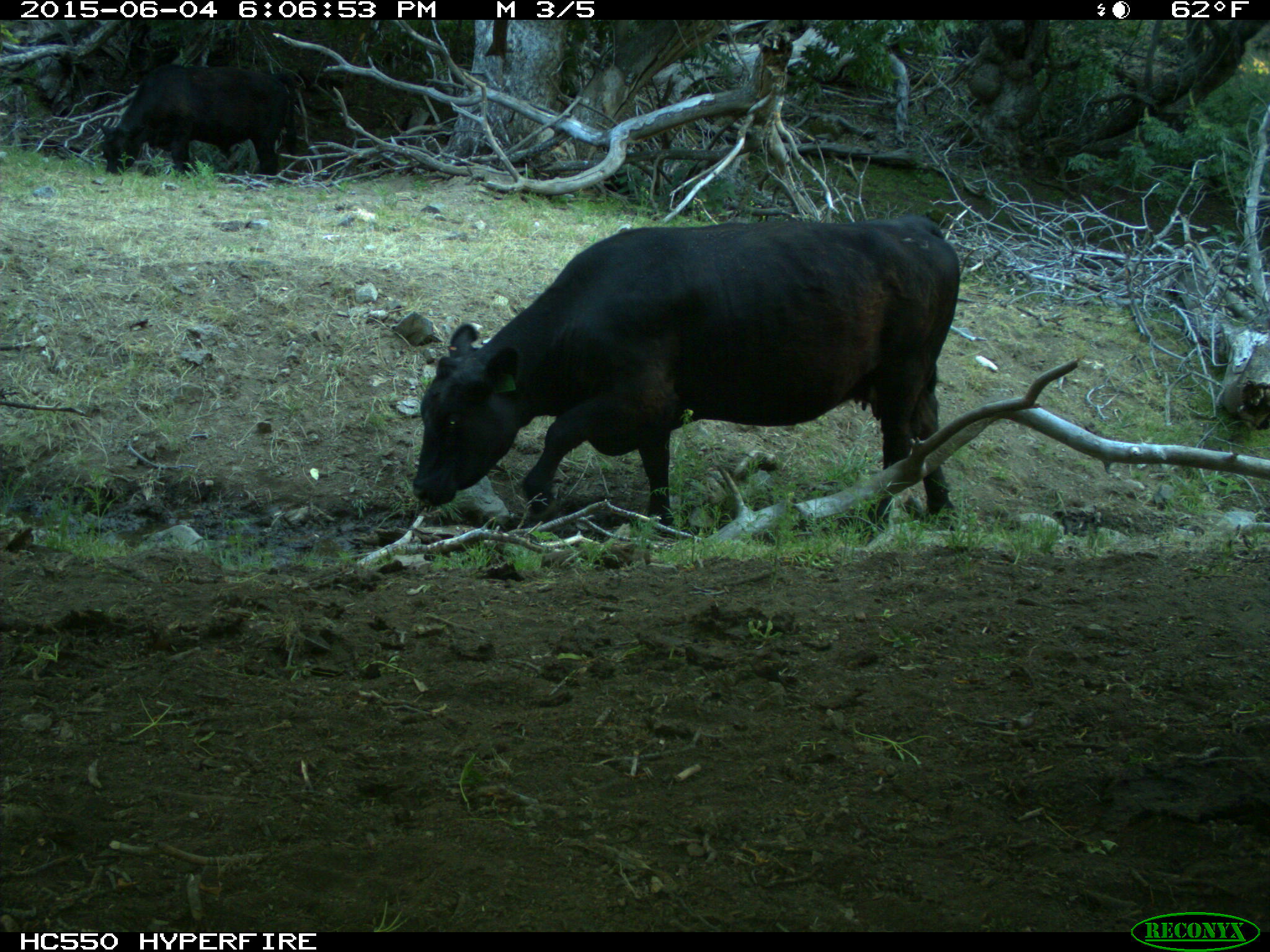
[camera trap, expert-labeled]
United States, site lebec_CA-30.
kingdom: Animalia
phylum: Chordata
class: Mammalia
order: Artiodactyla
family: Bovidae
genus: Bos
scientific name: Bos taurus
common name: domestic cow